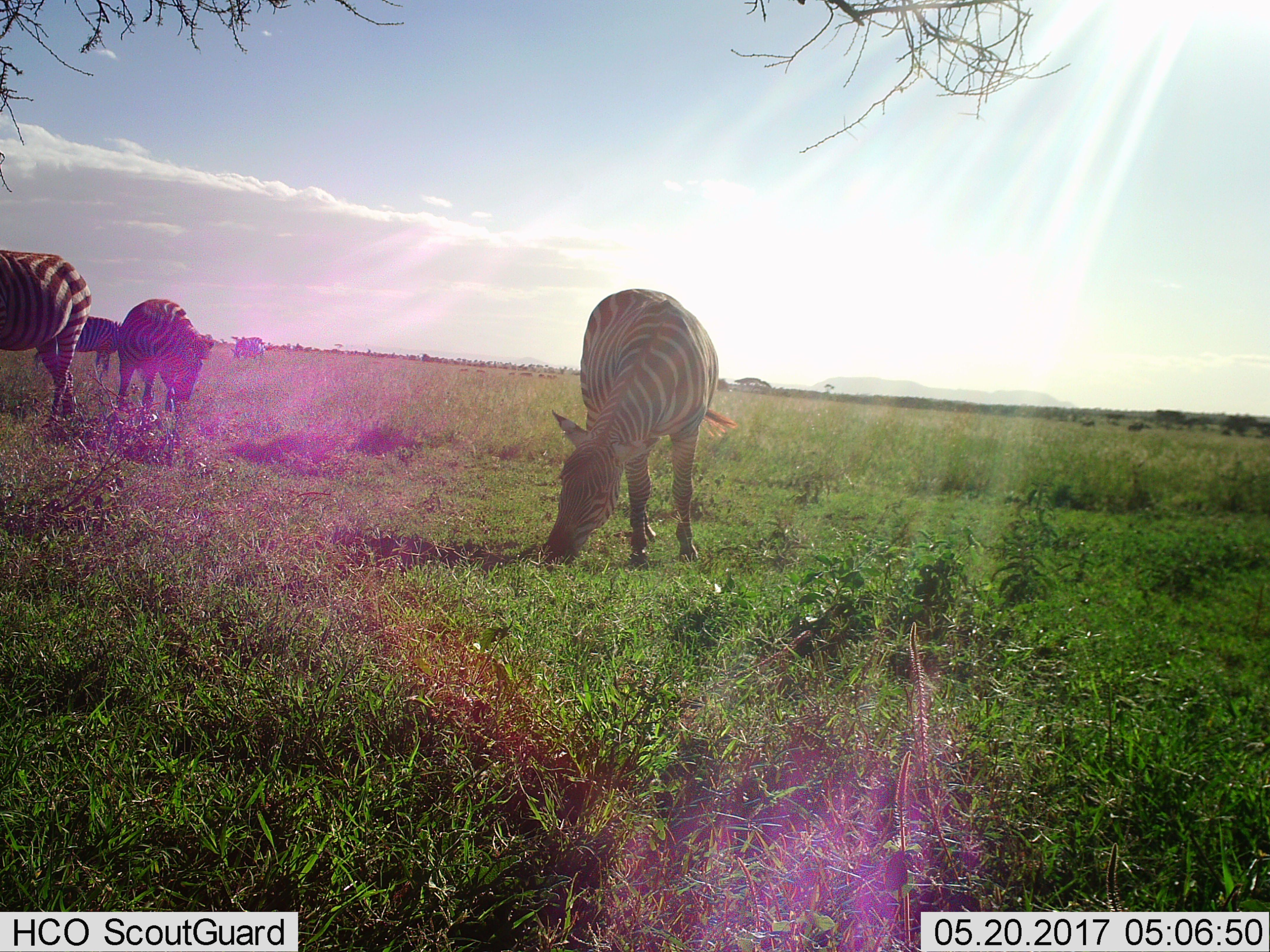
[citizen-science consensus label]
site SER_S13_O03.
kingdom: Animalia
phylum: Chordata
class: Mammalia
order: Perissodactyla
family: Equidae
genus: Equus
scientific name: Equus quagga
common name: plains zebra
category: zebraplains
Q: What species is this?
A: Zebraplains (plains zebra) (Equus quagga).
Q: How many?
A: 5.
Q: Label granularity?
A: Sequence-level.